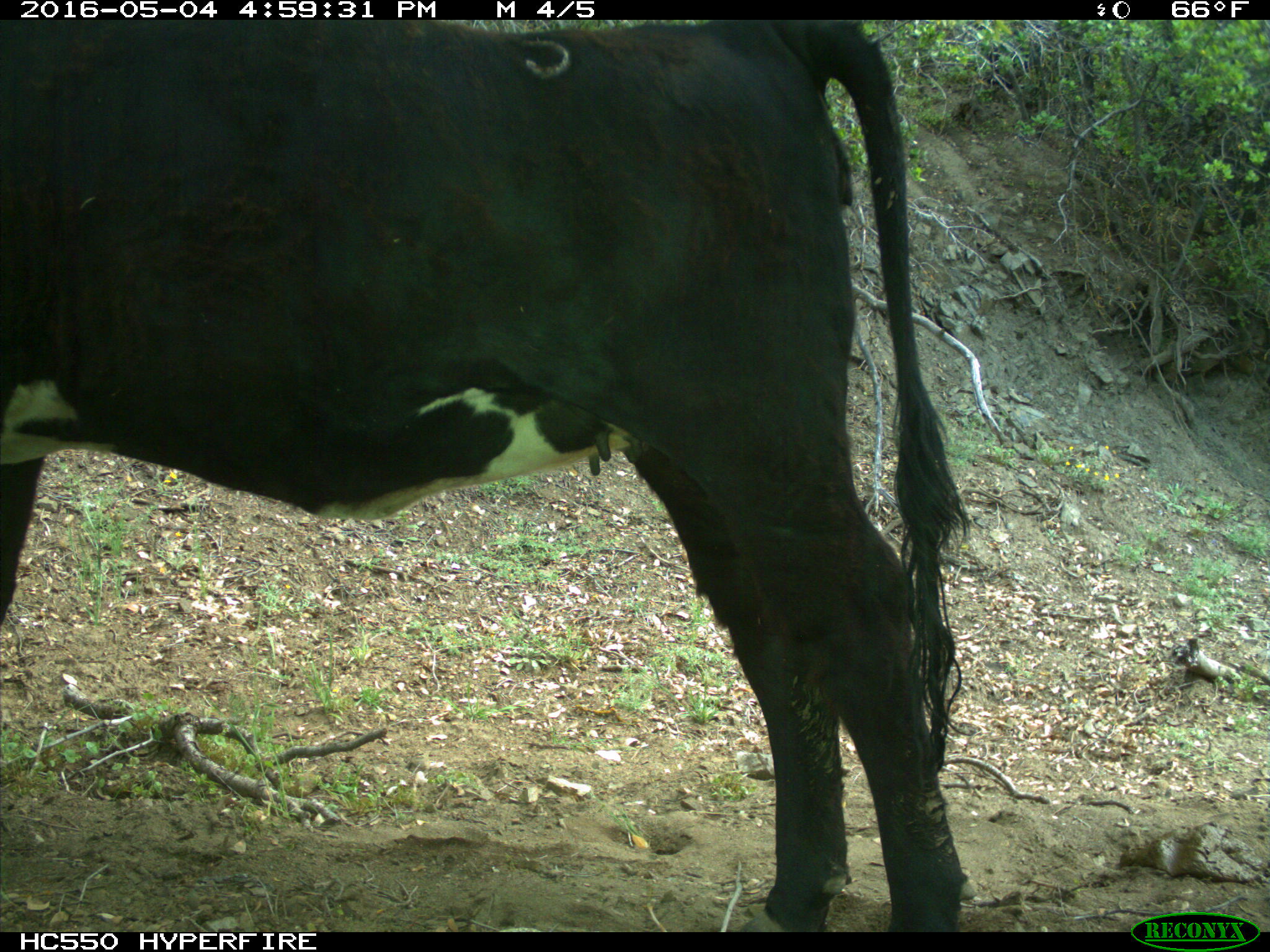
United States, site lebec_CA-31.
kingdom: Animalia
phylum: Chordata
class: Mammalia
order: Artiodactyla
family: Bovidae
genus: Bos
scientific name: Bos taurus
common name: domestic cow